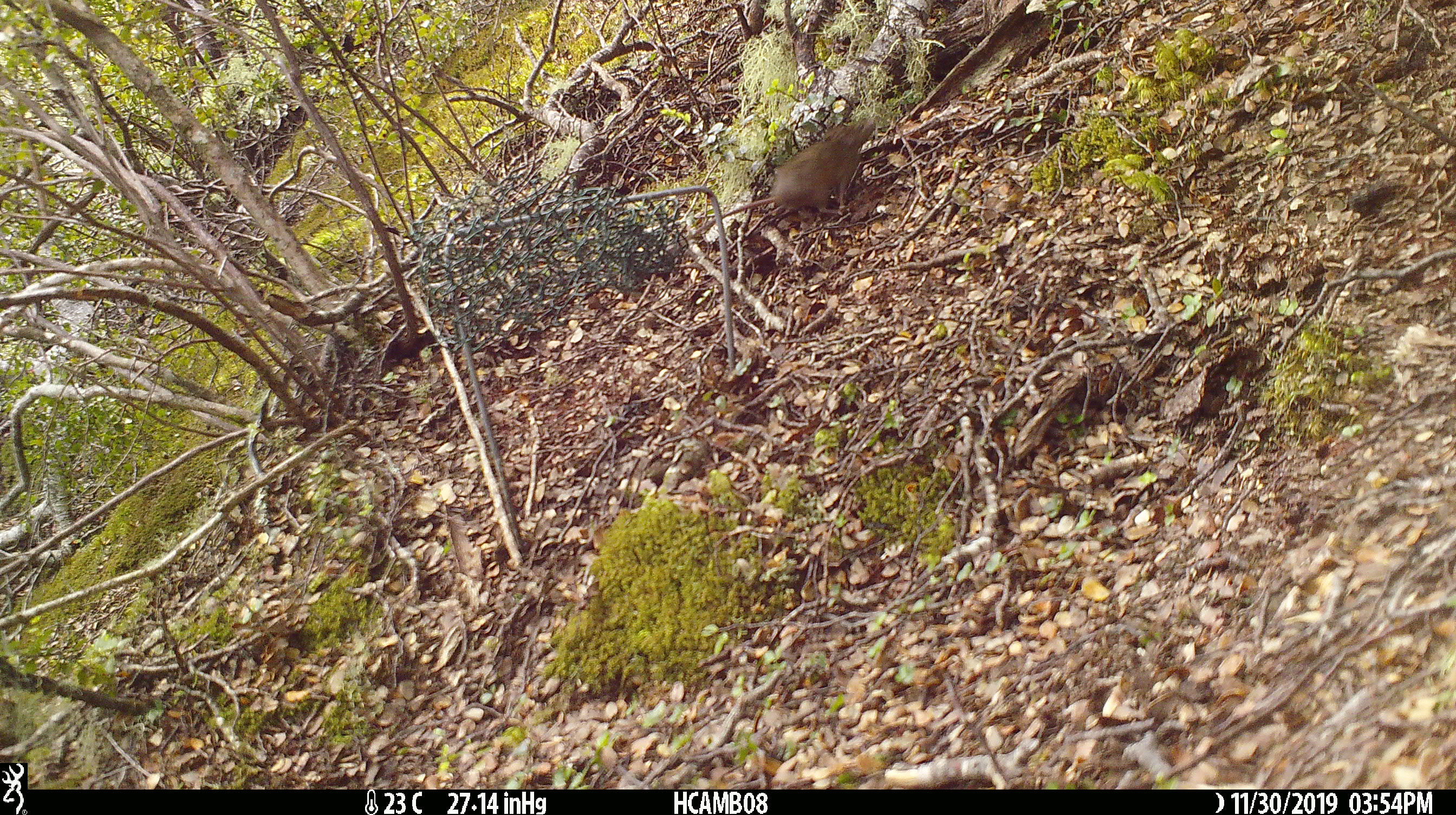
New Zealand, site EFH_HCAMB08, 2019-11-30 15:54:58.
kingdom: Animalia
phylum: Chordata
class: Mammalia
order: Rodentia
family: Muridae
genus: Mus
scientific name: Mus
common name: mouse